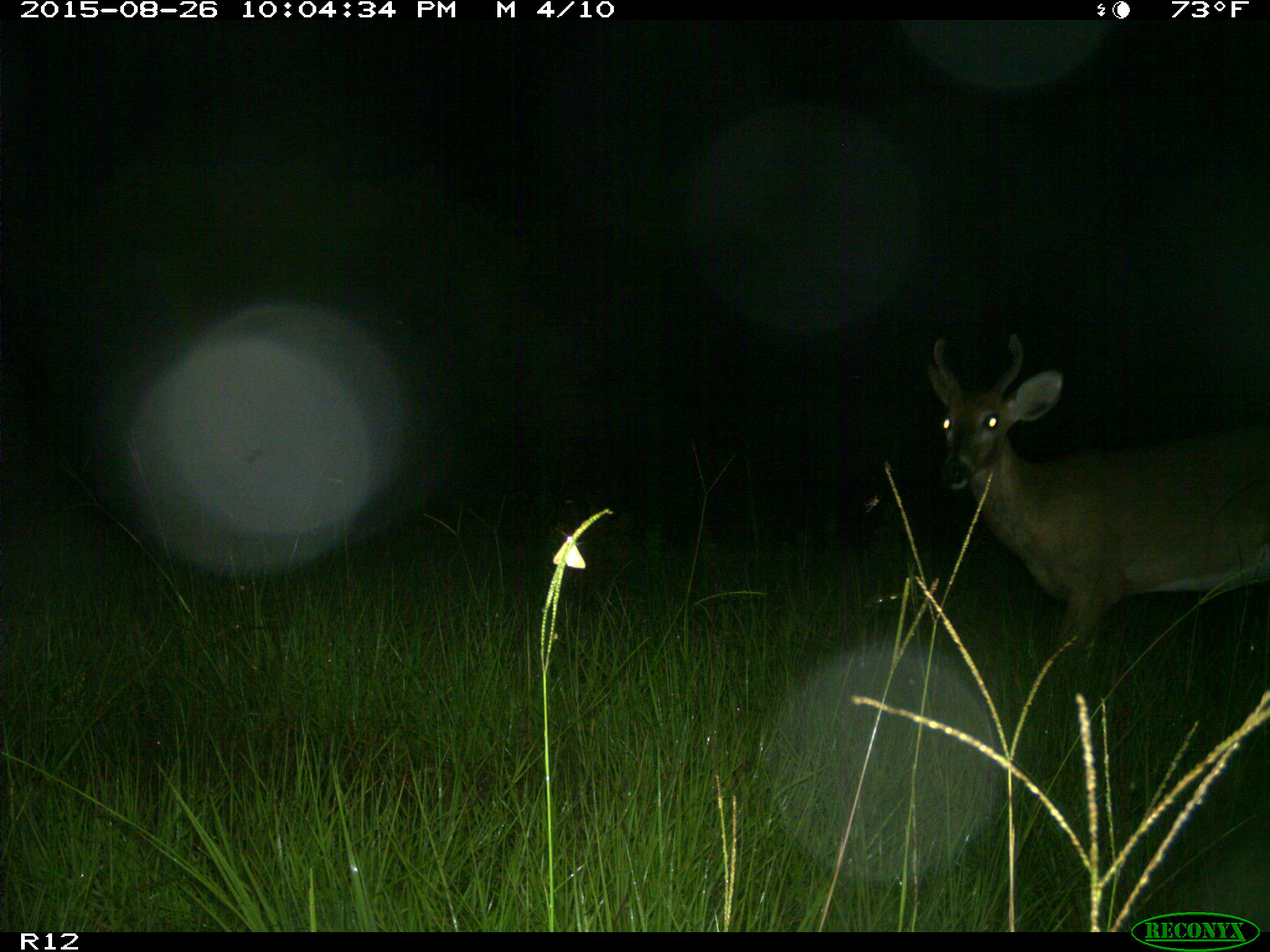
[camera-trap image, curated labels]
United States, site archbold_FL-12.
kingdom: Animalia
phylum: Chordata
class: Mammalia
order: Artiodactyla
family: Cervidae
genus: Odocoileus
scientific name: Odocoileus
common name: deer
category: unidentified deer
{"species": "unidentified deer (deer) (Odocoileus)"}